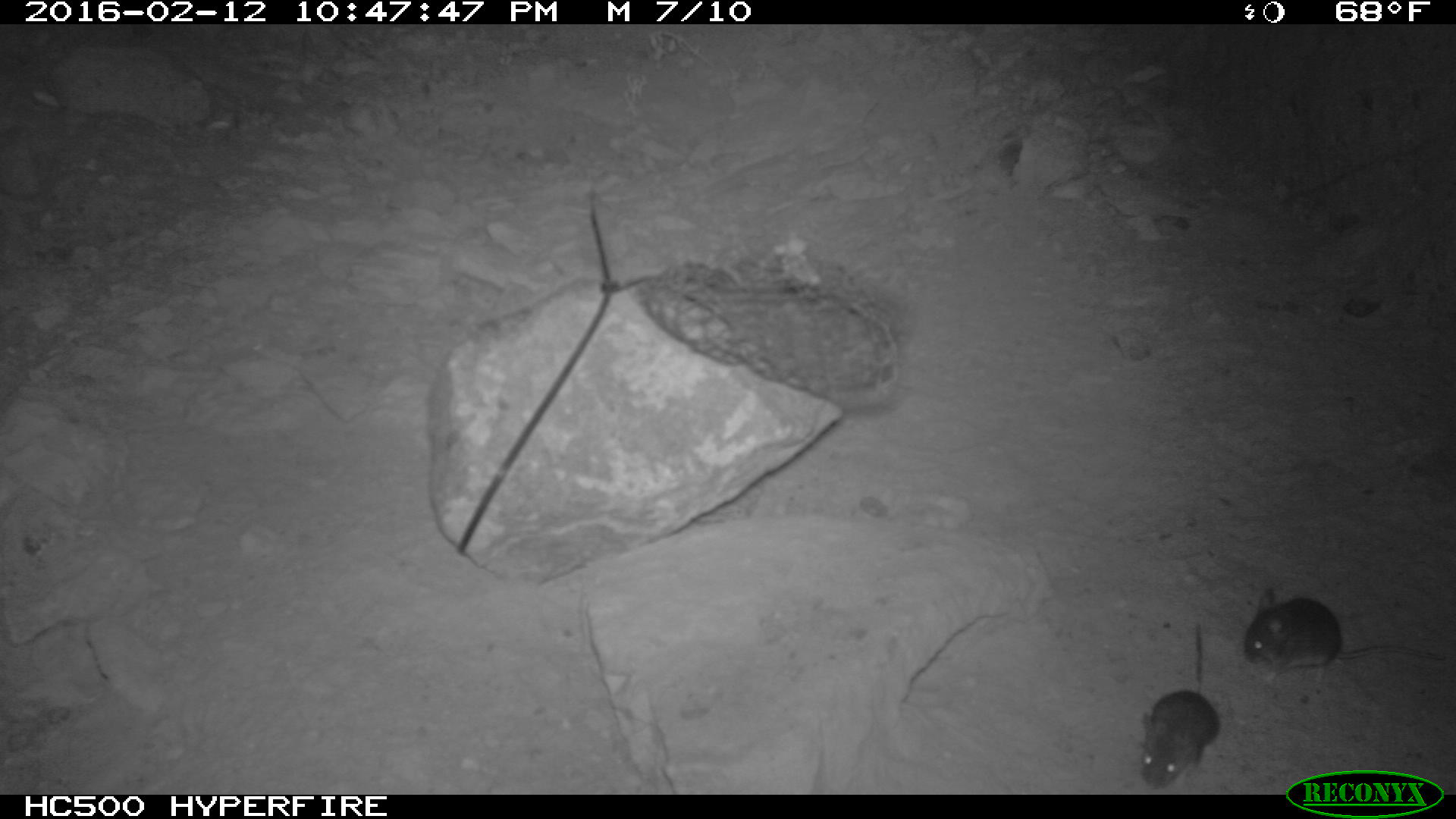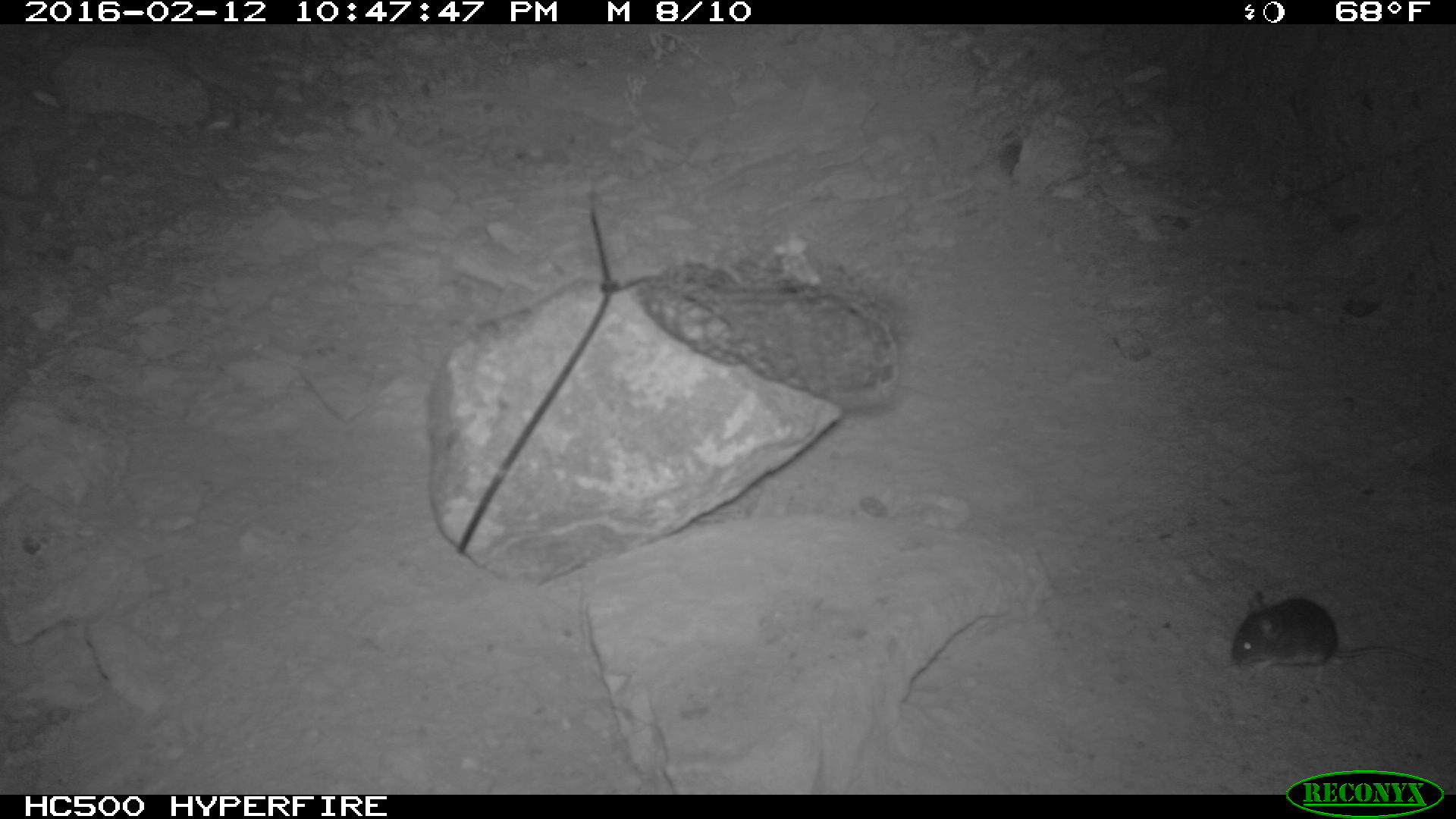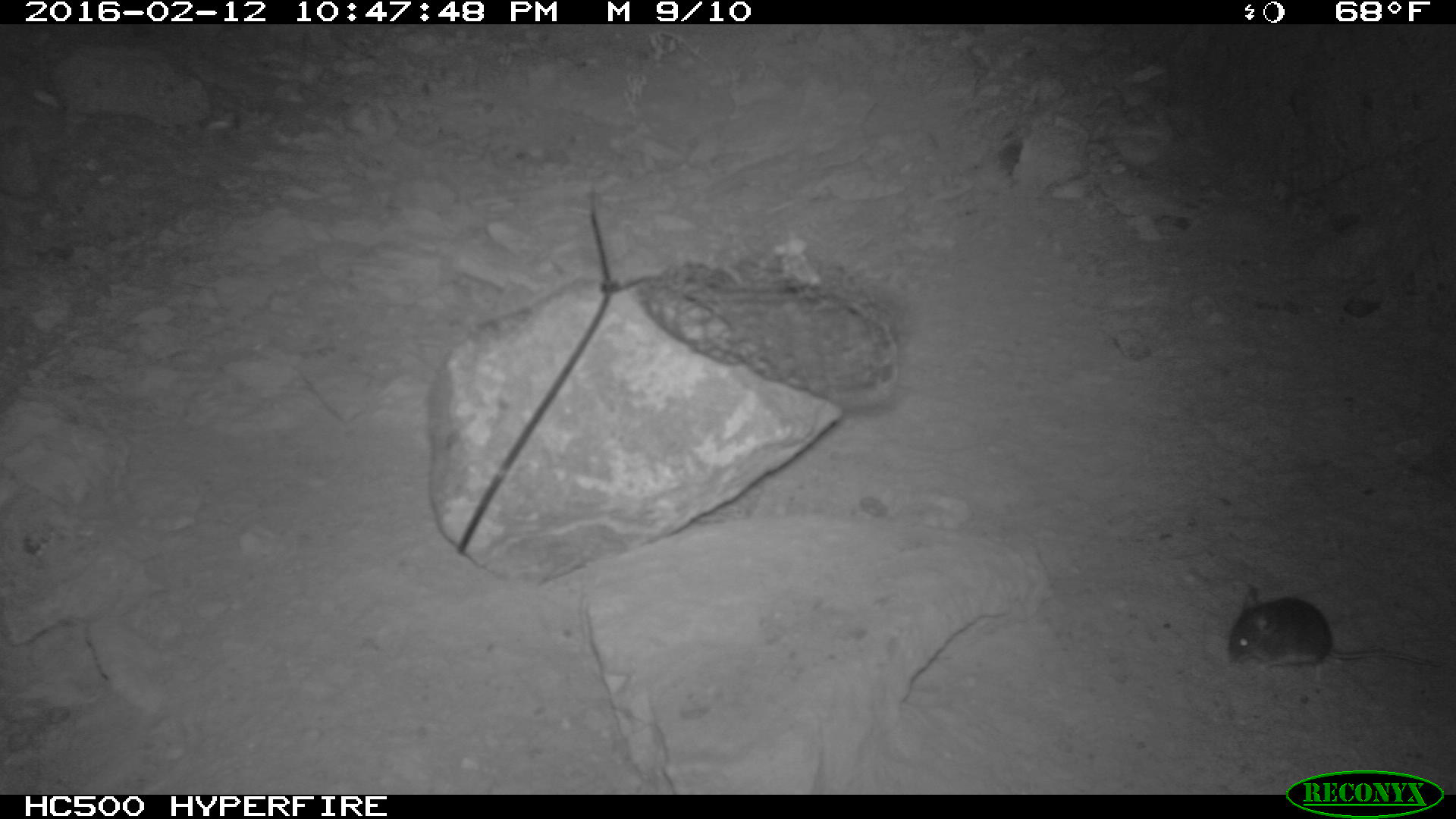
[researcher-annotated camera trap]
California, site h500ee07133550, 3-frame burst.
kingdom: Animalia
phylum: Chordata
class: Mammalia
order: Rodentia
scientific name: Rodentia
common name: rodent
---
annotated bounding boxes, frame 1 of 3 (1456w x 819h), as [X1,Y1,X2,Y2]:
rodent: [1244,586,1443,683]; [1141,623,1220,787]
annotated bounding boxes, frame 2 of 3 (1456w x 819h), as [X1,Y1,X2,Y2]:
rodent: [1232,588,1441,673]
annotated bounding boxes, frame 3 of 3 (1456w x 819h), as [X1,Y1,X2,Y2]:
rodent: [1227,585,1443,682]